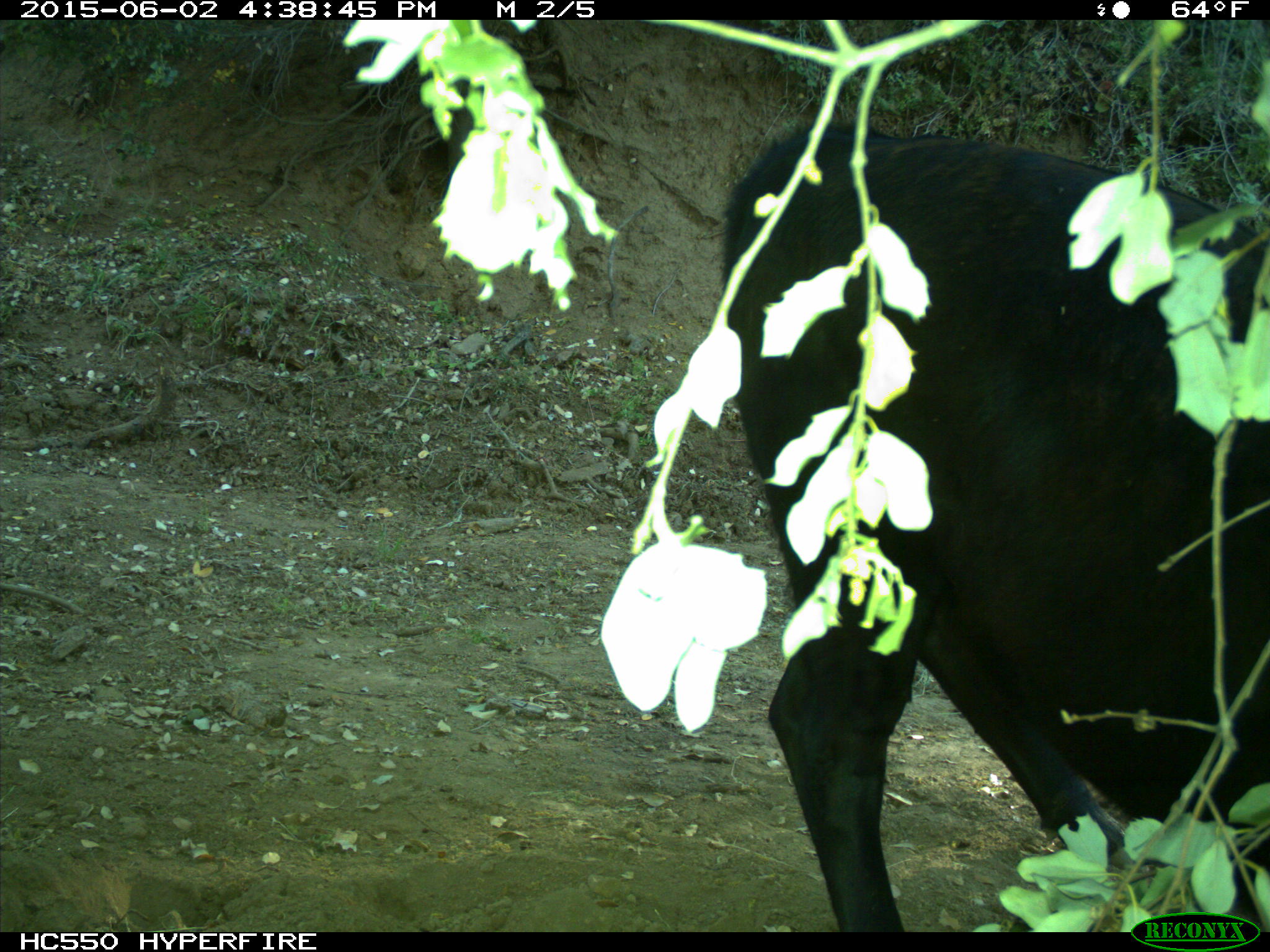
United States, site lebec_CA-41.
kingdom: Animalia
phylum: Chordata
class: Mammalia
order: Artiodactyla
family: Bovidae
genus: Bos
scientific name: Bos taurus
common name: domestic cow